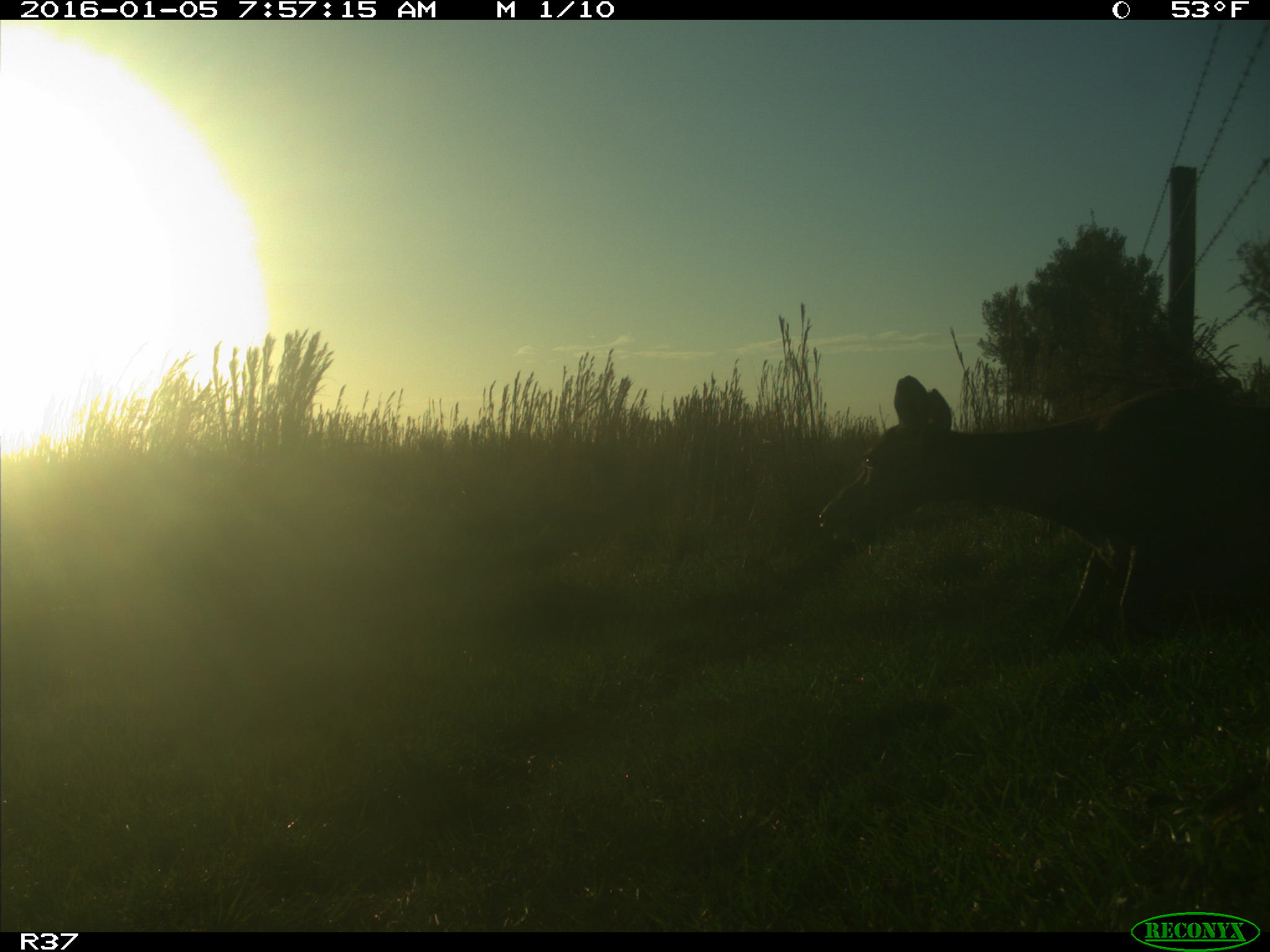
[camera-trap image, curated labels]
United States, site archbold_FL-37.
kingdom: Animalia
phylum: Chordata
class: Mammalia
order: Artiodactyla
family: Cervidae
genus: Odocoileus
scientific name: Odocoileus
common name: deer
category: unidentified deer